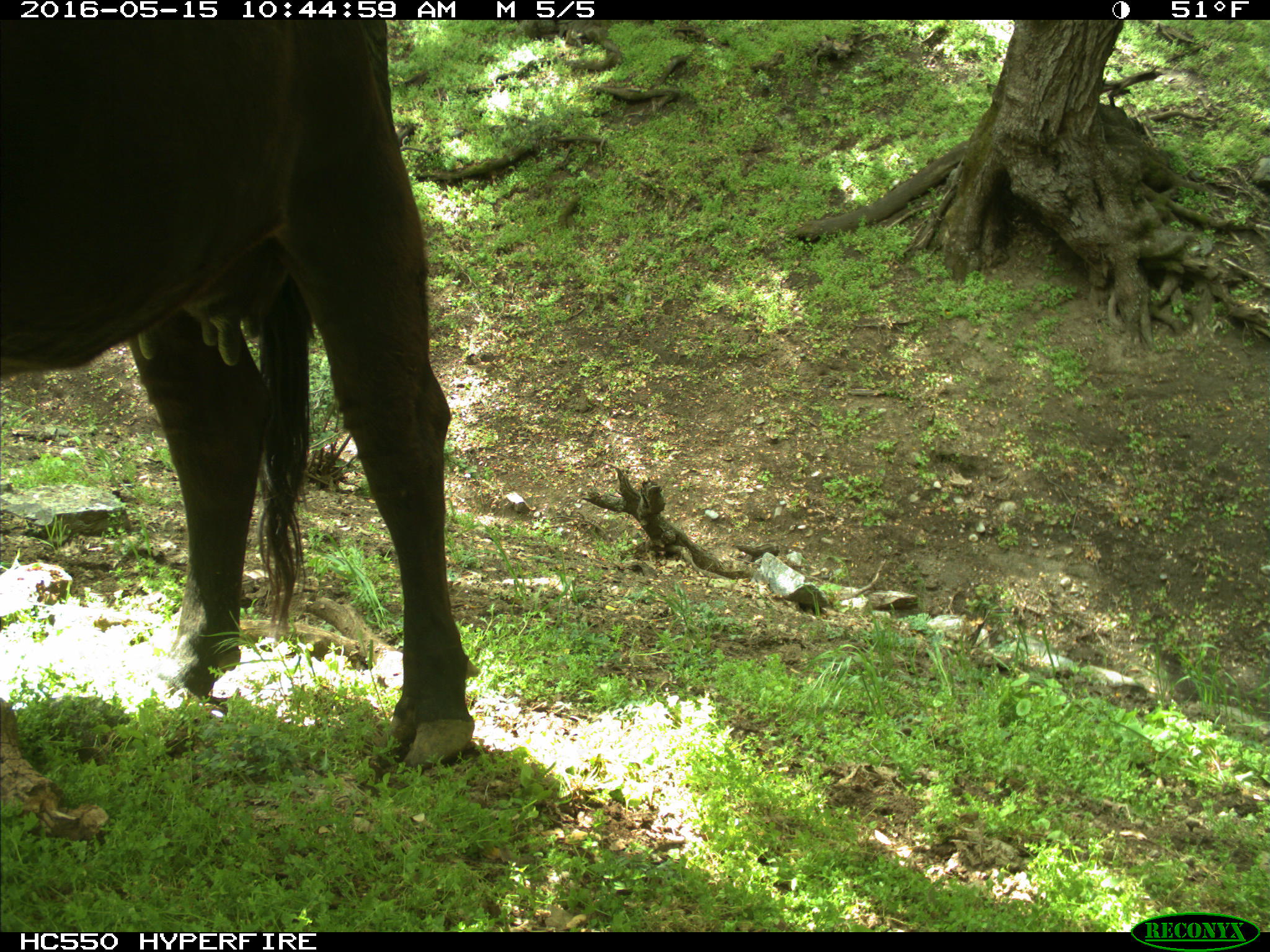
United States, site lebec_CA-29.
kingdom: Animalia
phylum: Chordata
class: Mammalia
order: Artiodactyla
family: Bovidae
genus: Bos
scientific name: Bos taurus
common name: domestic cow